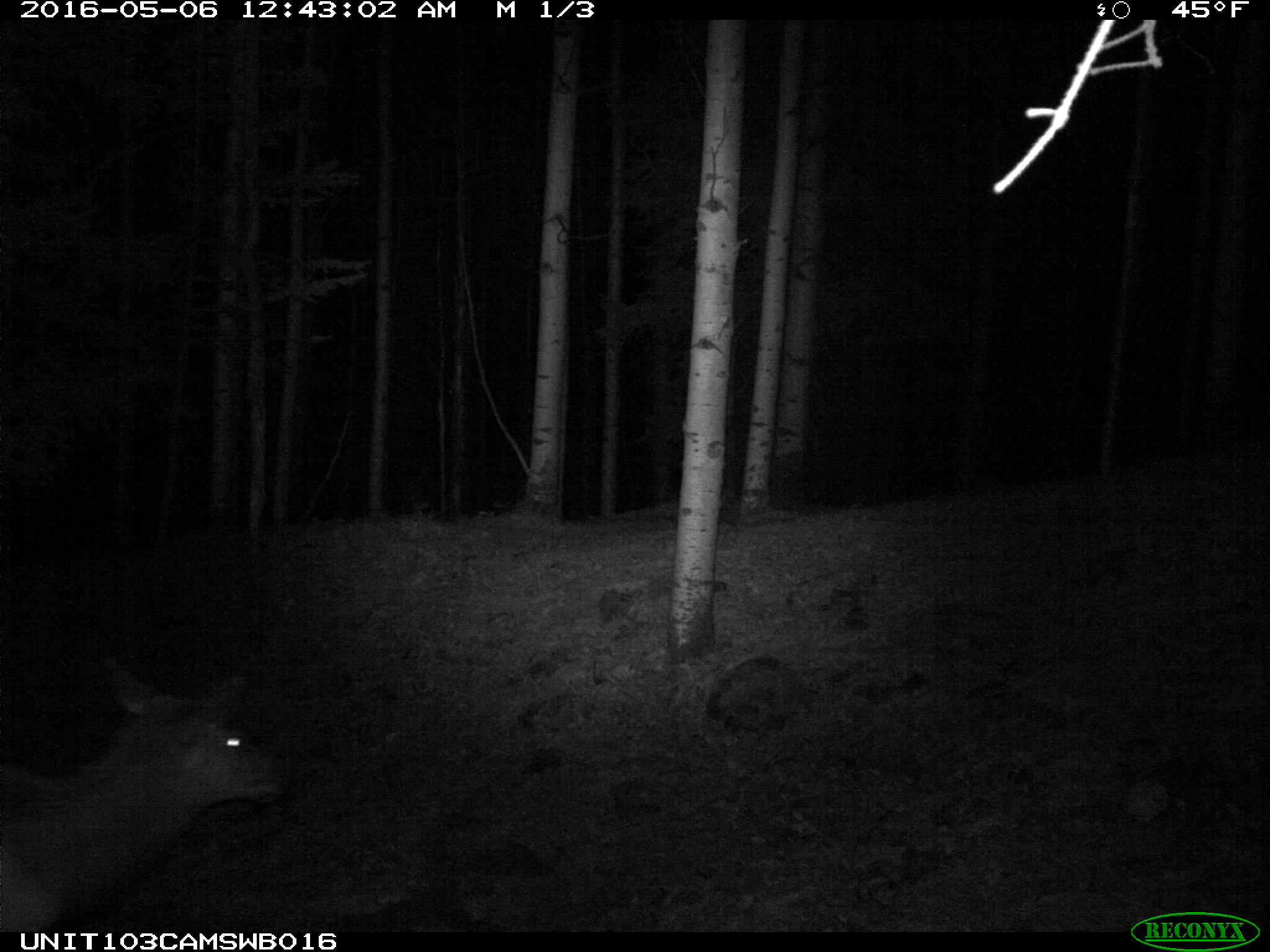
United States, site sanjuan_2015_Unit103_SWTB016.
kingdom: Animalia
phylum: Chordata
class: Mammalia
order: Artiodactyla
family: Cervidae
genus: Cervus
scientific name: Cervus elaphus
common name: red deer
Cervus elaphus (red deer).